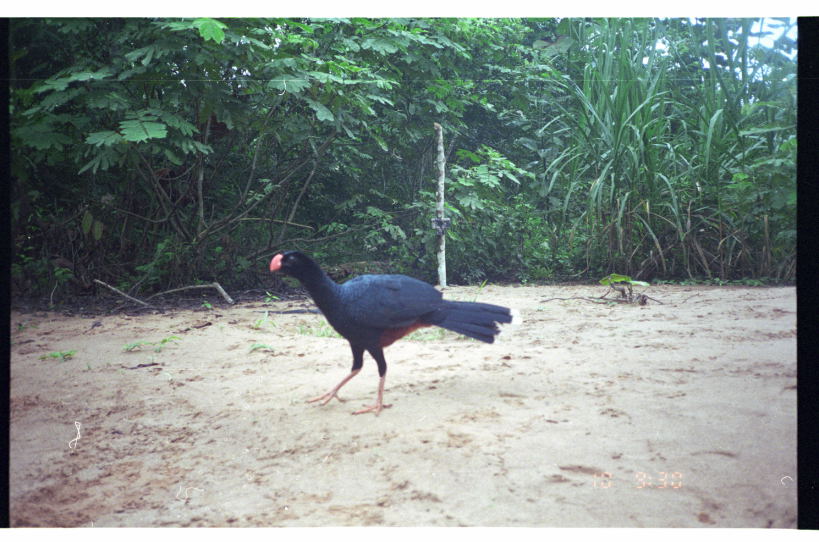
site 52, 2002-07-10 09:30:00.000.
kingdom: Animalia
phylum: Chordata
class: Aves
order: Galliformes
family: Cracidae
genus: Mitu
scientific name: Mitu tuberosum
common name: razor-billed curassow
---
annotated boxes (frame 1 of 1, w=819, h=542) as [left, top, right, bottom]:
mitu tuberosum: [268, 249, 513, 415]